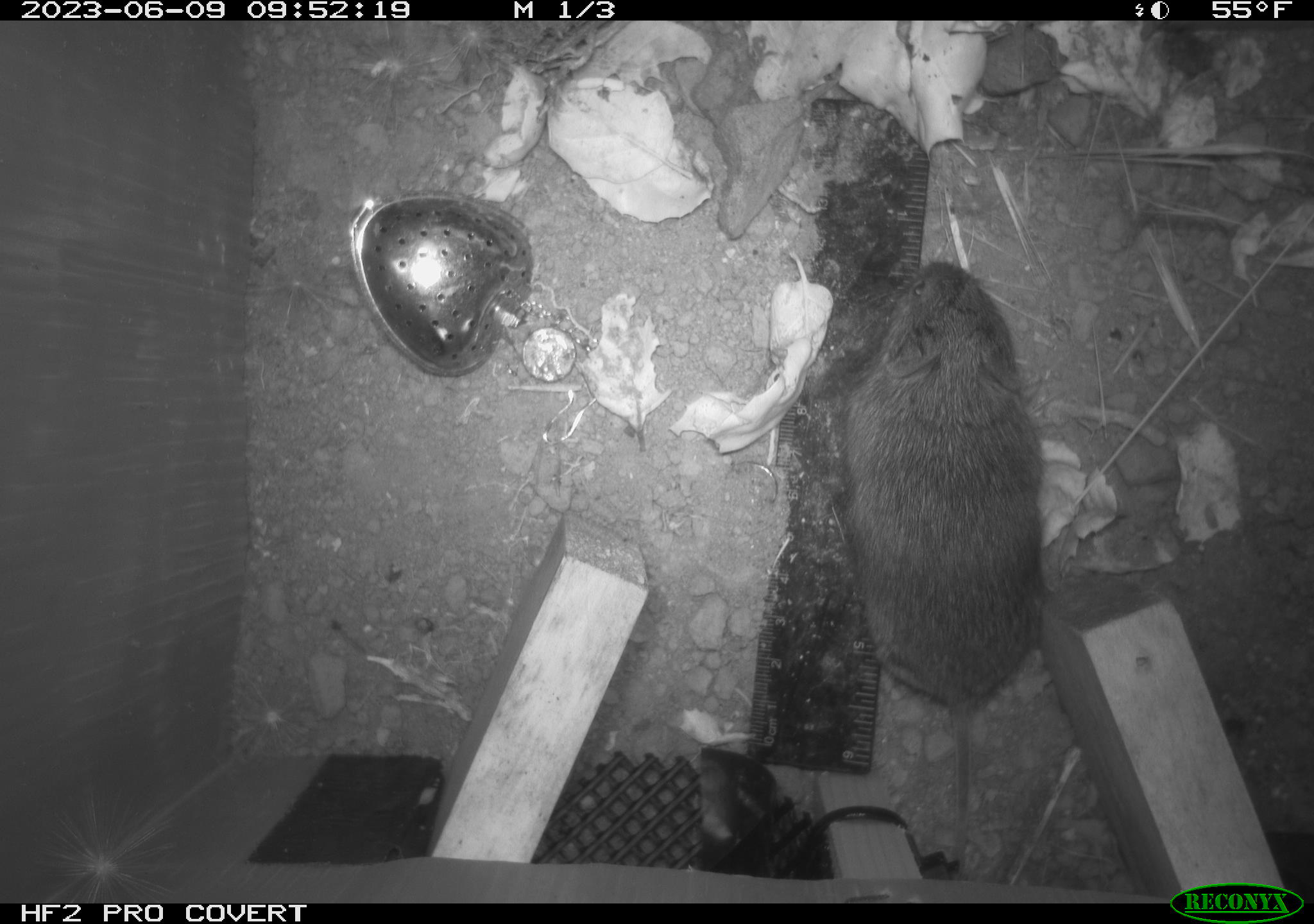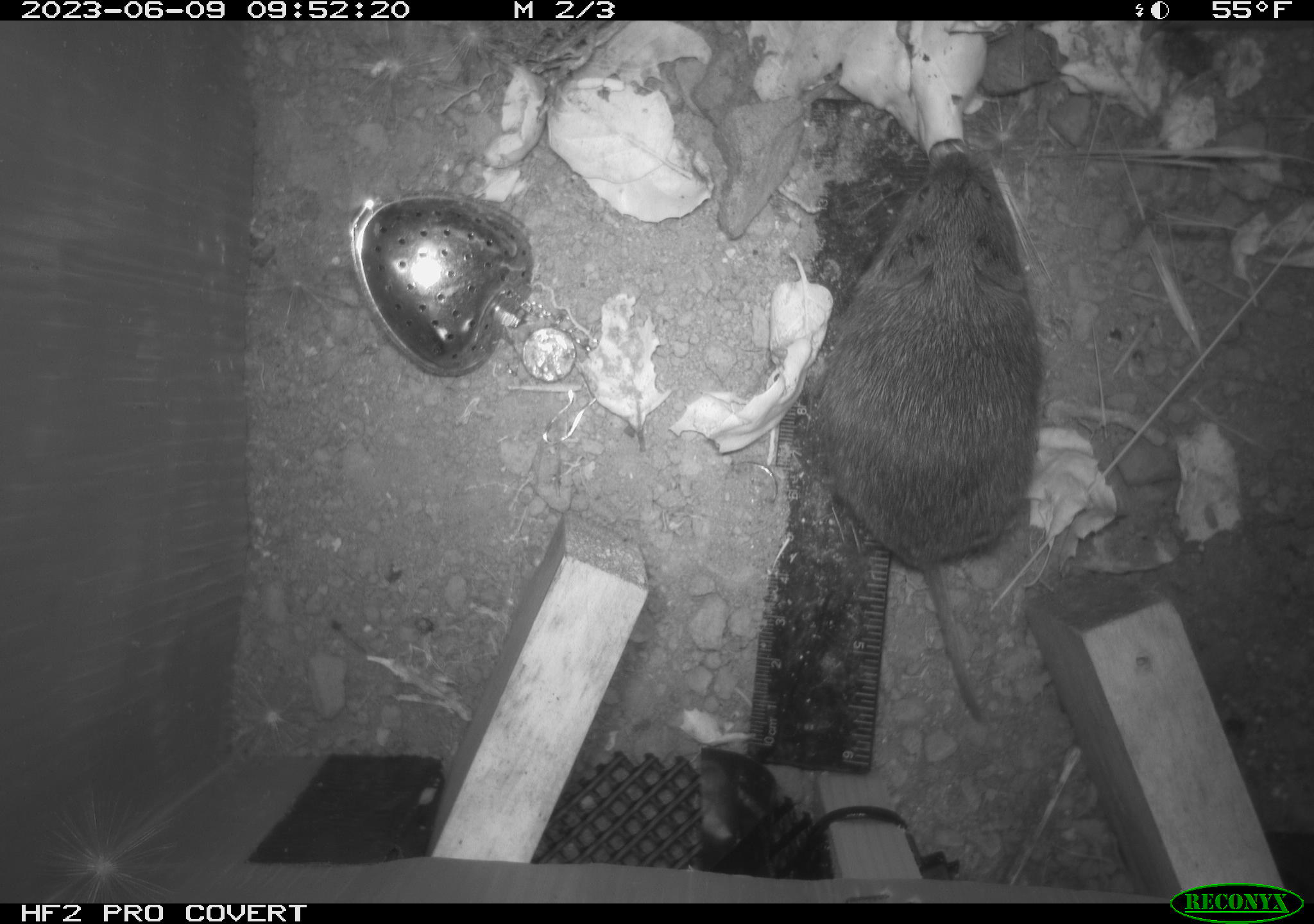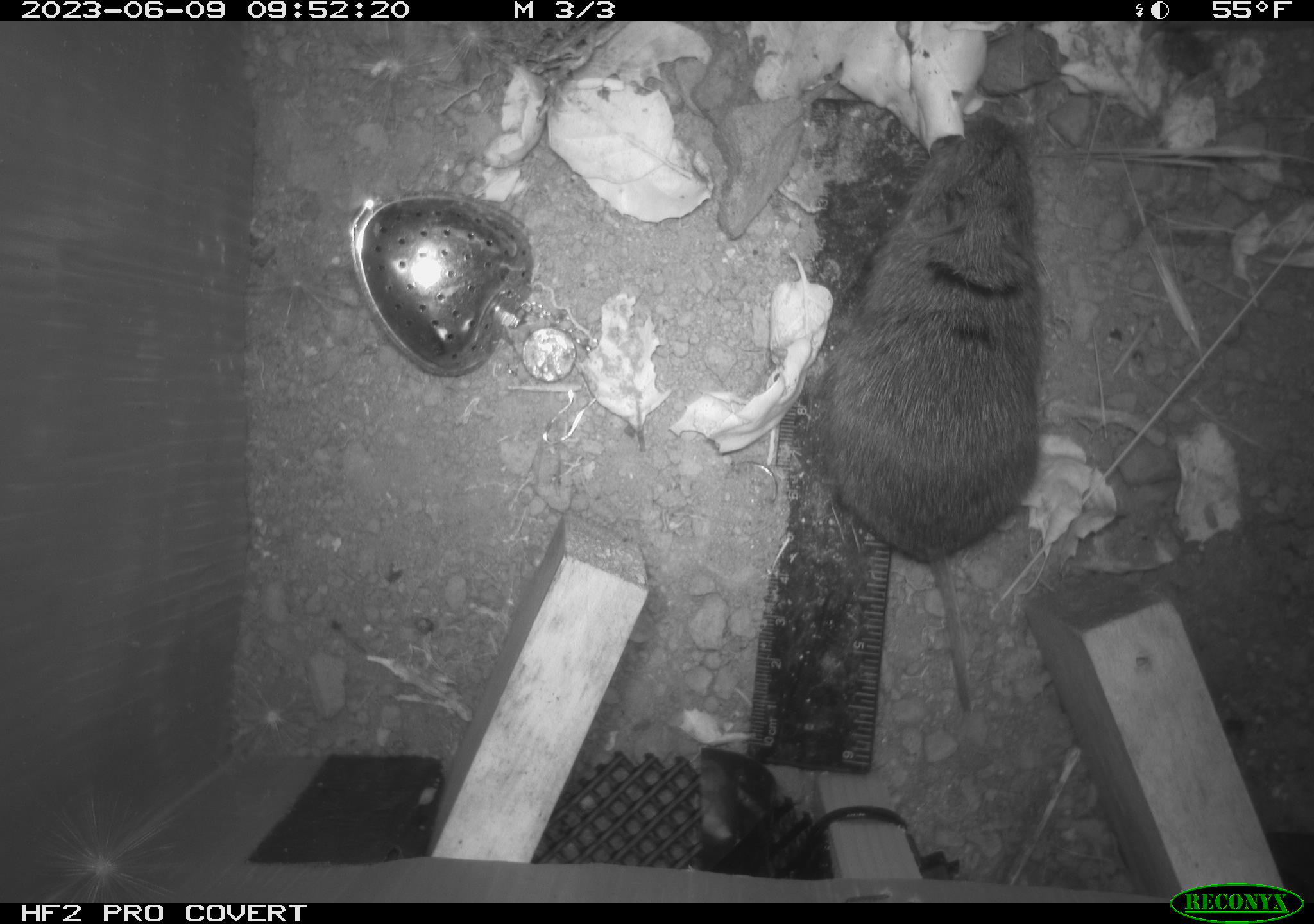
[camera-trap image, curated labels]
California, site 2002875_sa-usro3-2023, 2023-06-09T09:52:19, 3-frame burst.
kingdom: Animalia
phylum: Chordata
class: Mammalia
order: Rodentia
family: Cricetidae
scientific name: Arvicolinae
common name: voles, lemmings, and muskrats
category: arvicolinae subfamily